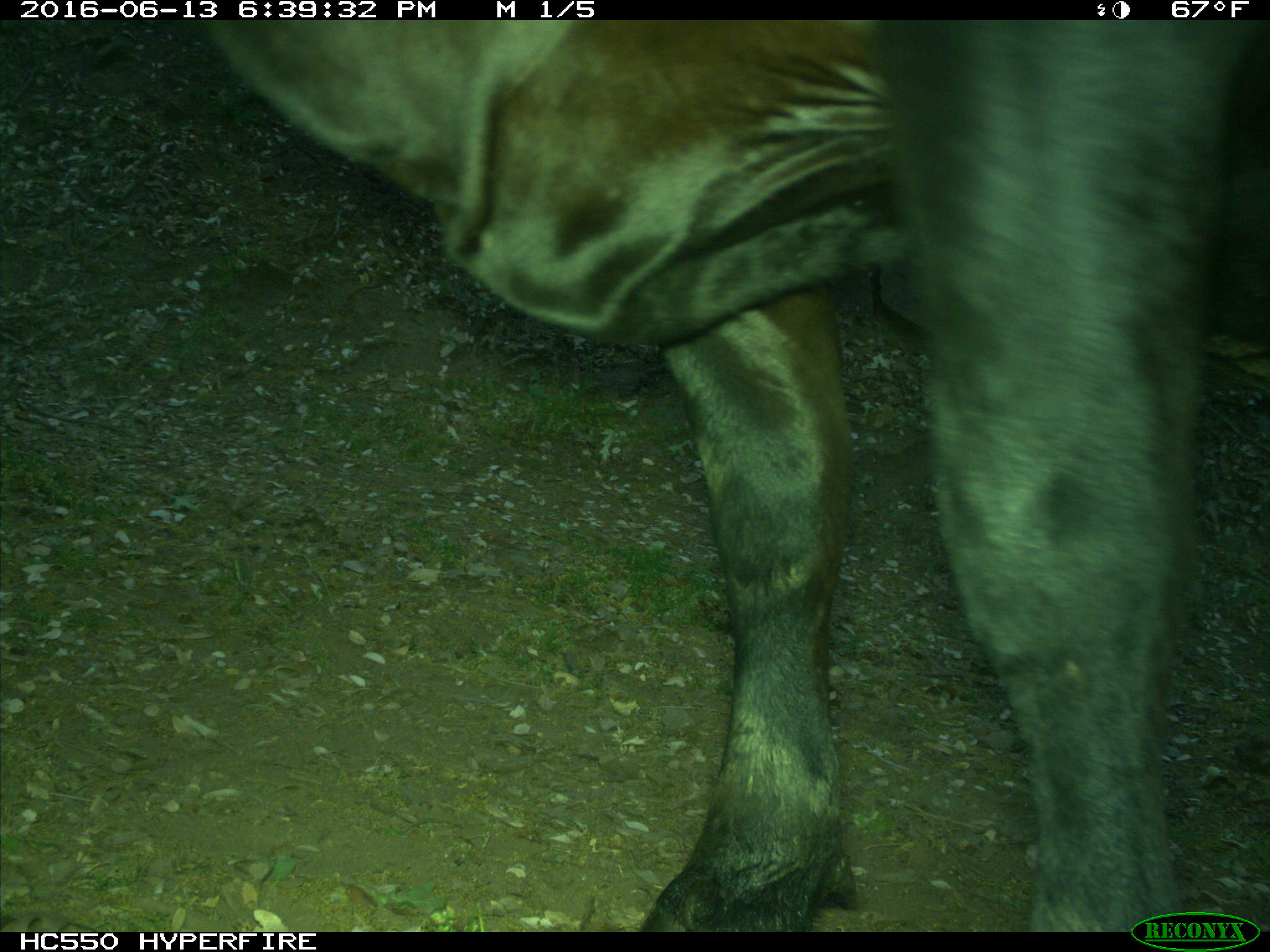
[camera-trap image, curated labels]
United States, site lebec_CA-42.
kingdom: Animalia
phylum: Chordata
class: Mammalia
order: Artiodactyla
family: Bovidae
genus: Bos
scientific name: Bos taurus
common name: domestic cow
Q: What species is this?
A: Bos taurus (domestic cow).